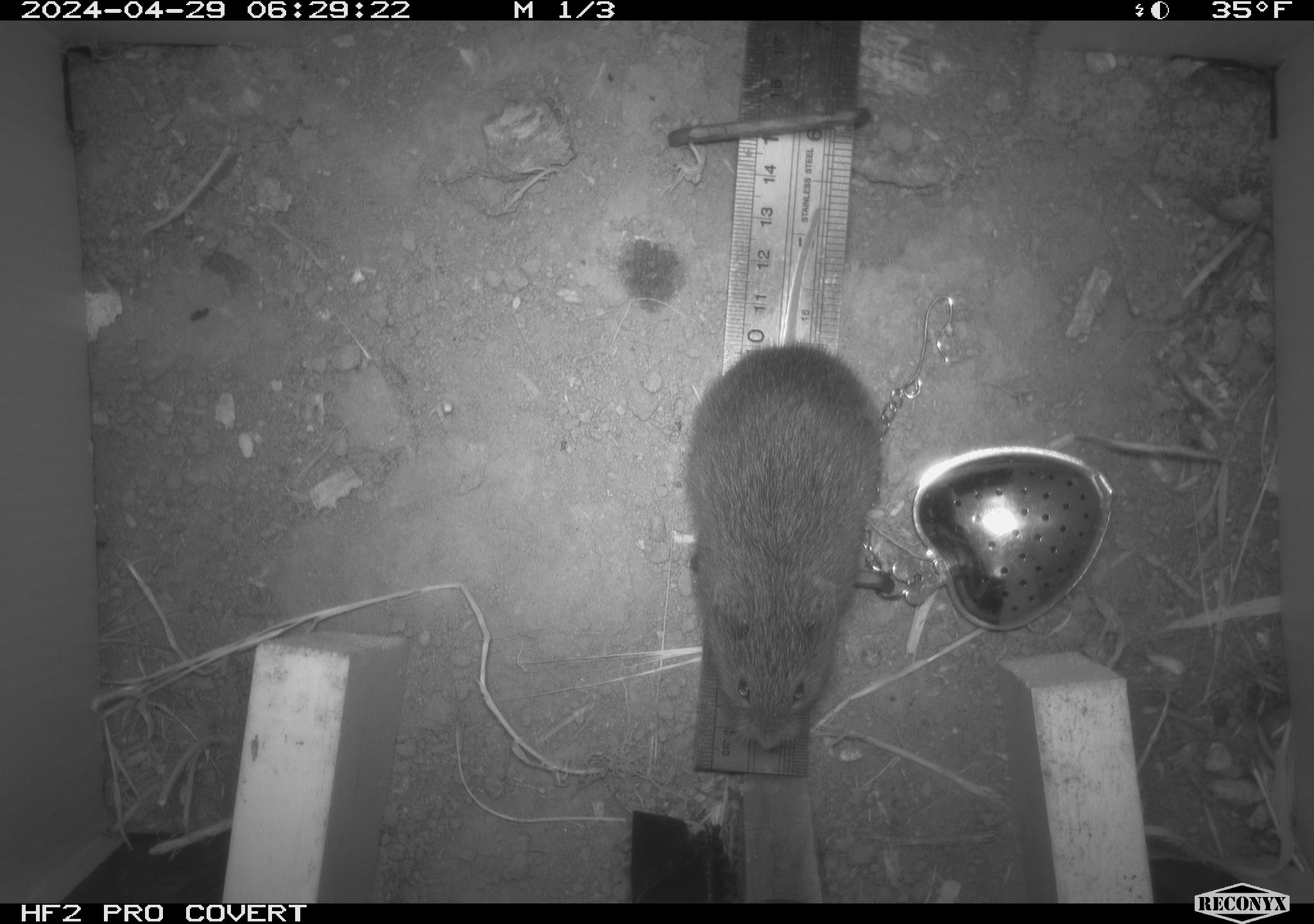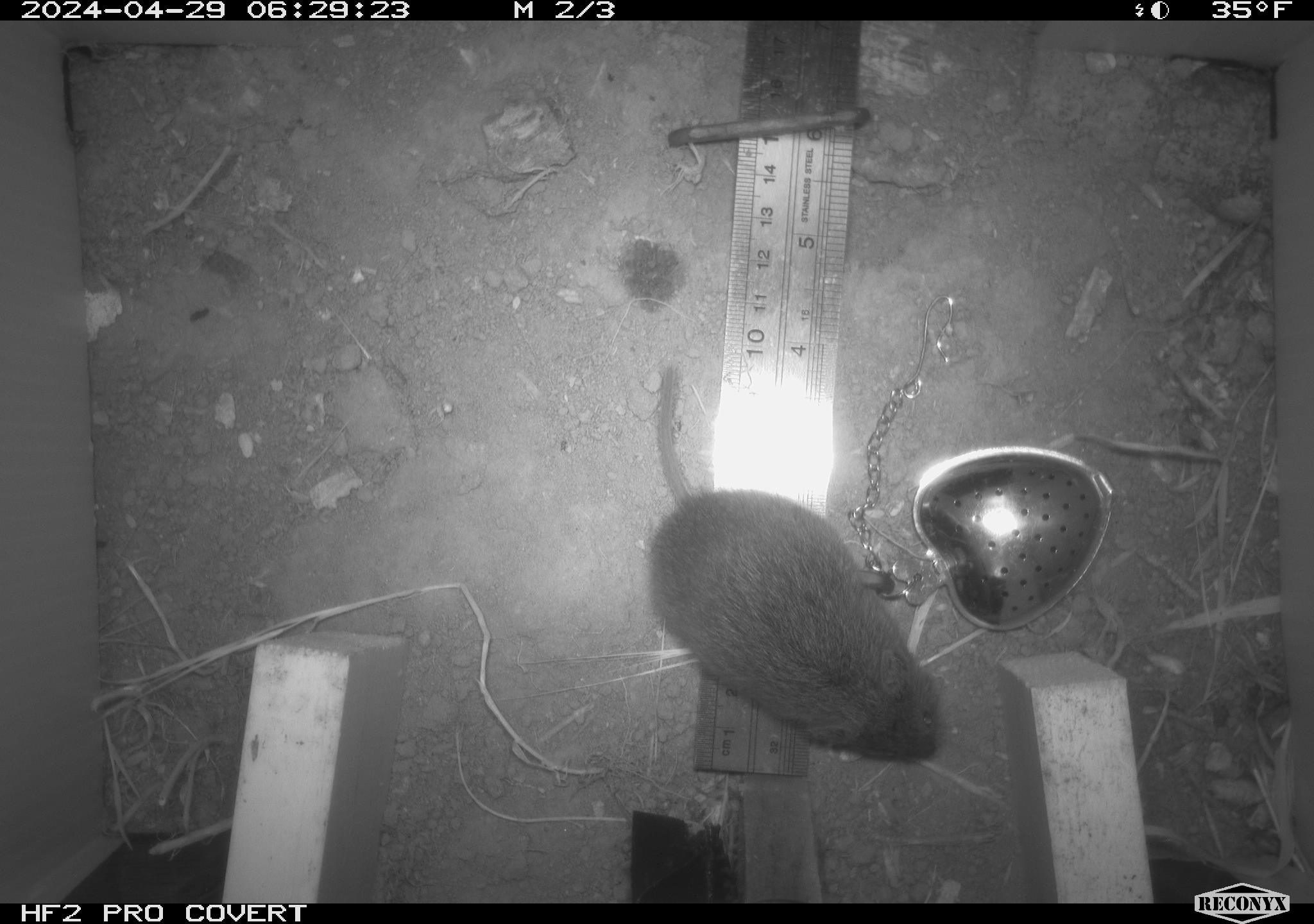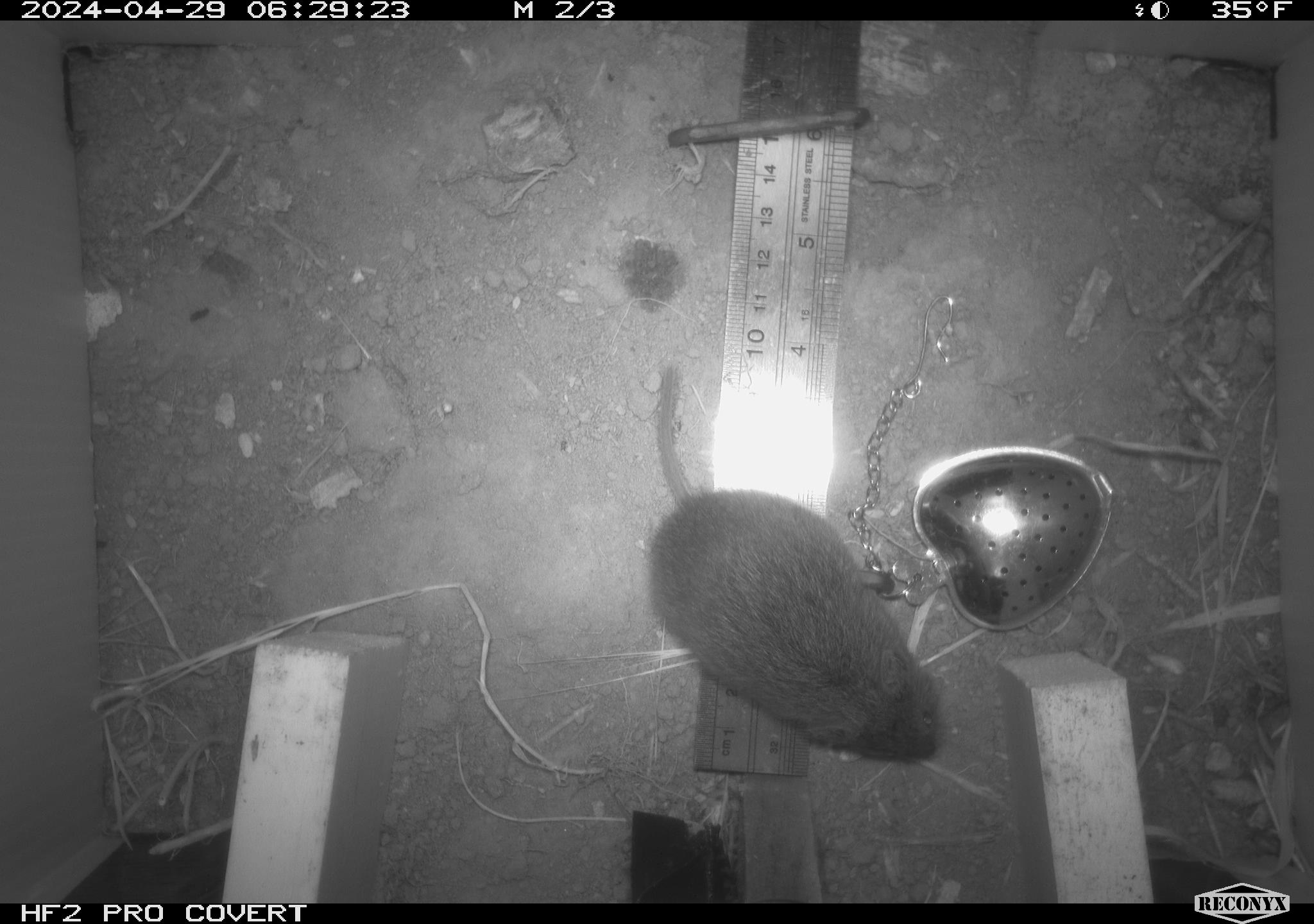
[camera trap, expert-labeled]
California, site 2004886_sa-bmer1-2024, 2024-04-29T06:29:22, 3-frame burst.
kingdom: Animalia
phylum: Chordata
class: Mammalia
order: Rodentia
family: Cricetidae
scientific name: Arvicolinae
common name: voles, lemmings, and muskrats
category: arvicolinae subfamily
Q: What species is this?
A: Arvicolinae subfamily (voles, lemmings, and muskrats) (Arvicolinae).